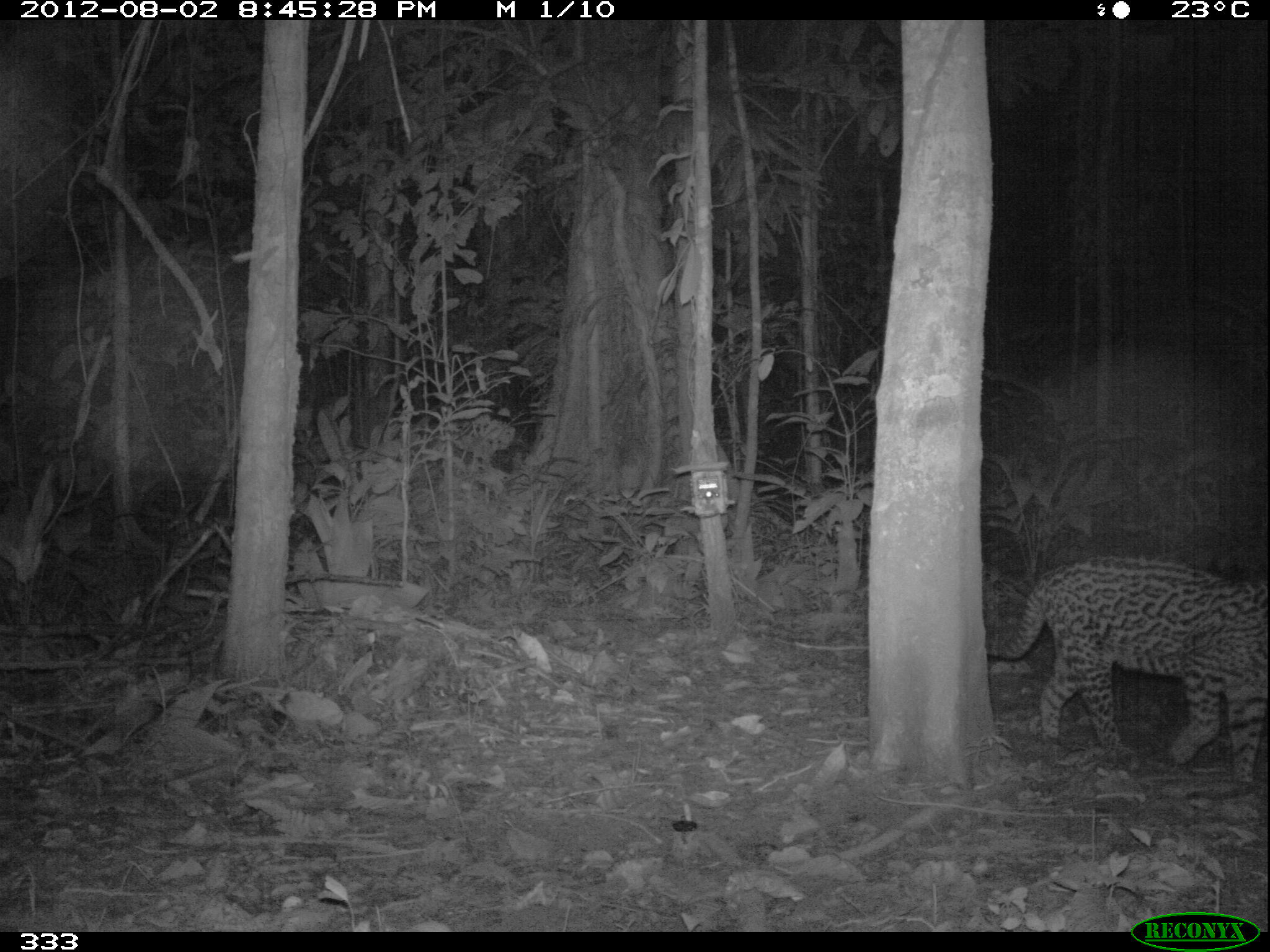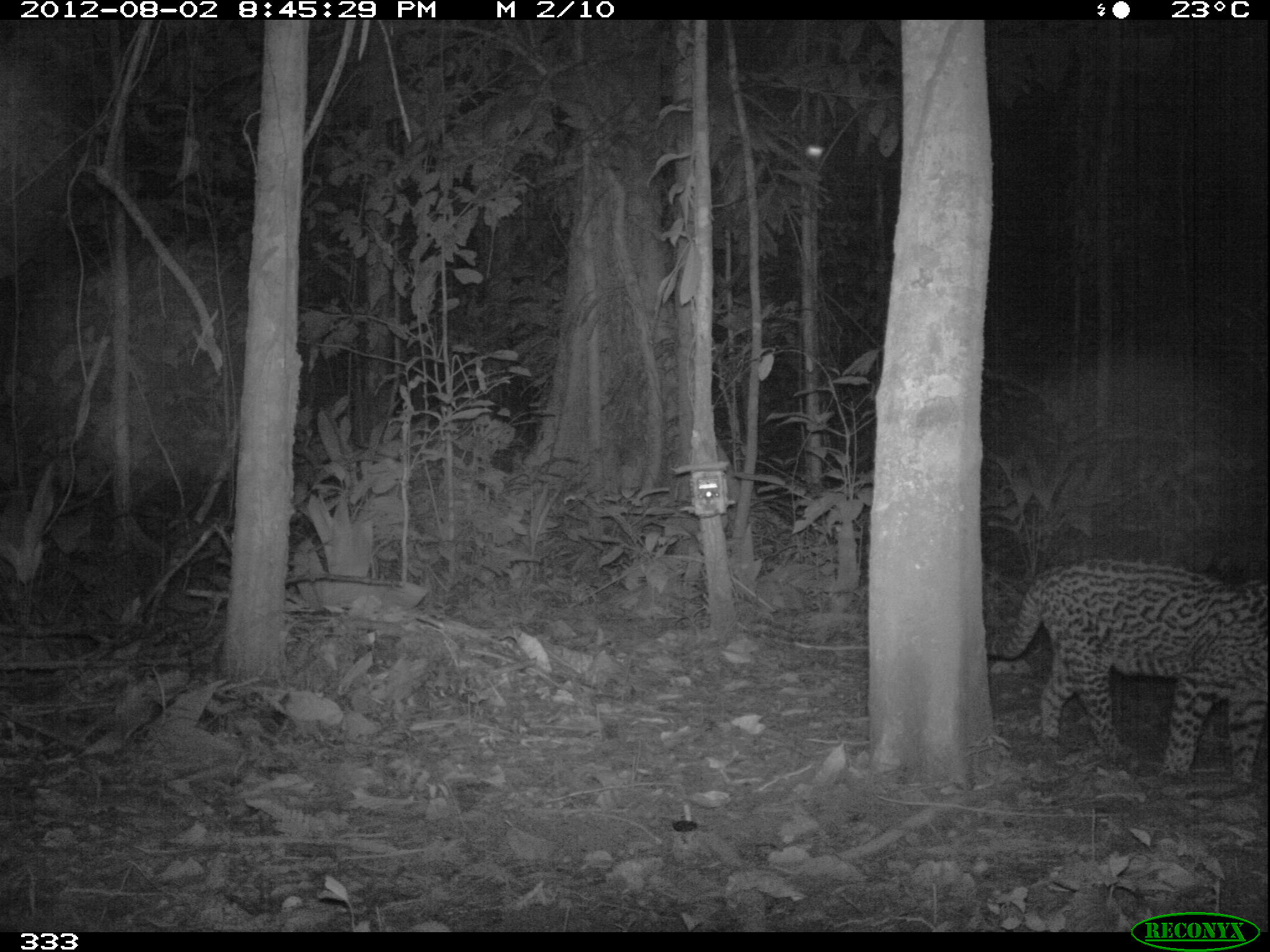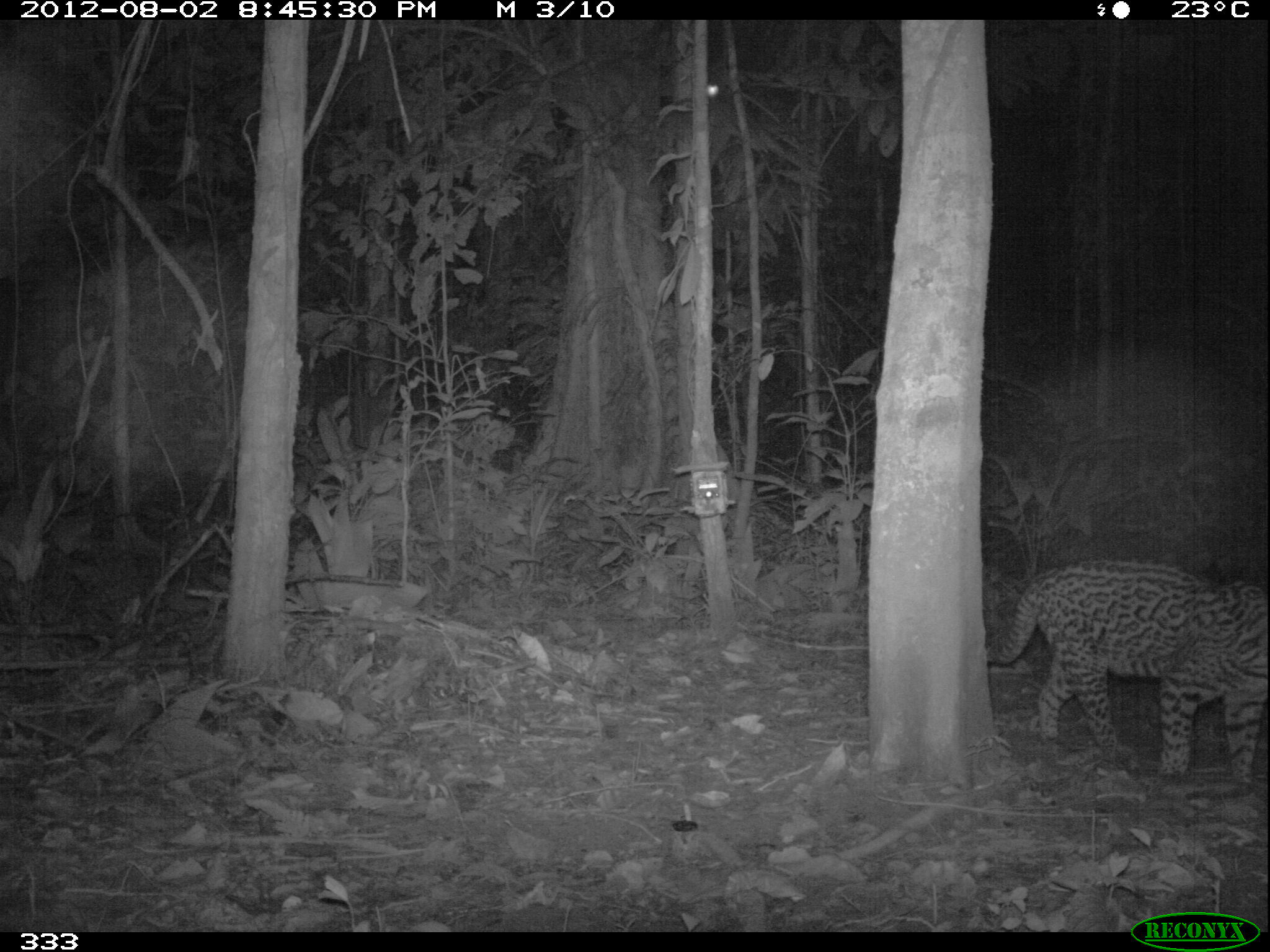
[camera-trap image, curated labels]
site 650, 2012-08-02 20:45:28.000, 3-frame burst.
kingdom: Animalia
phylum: Chordata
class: Mammalia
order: Carnivora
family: Felidae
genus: Leopardus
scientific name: Leopardus pardalis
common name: ocelot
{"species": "Leopardus pardalis (ocelot)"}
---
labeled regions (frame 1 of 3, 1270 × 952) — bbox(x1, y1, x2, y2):
leopardus pardalis: bbox(985, 554, 1267, 782)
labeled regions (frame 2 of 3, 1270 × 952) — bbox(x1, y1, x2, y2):
leopardus pardalis: bbox(985, 554, 1267, 787)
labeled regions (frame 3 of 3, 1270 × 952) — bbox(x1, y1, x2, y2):
leopardus pardalis: bbox(986, 555, 1268, 783)